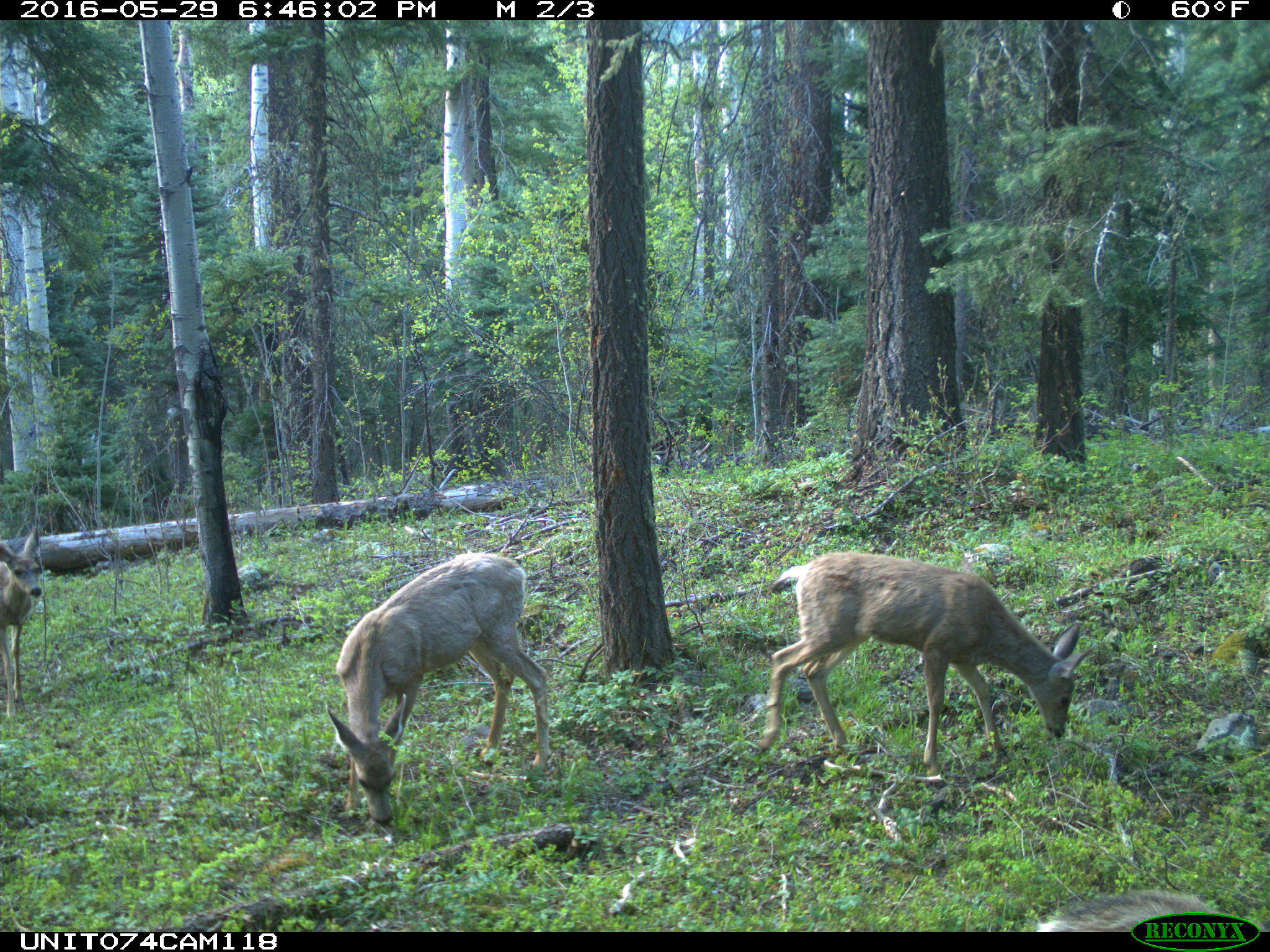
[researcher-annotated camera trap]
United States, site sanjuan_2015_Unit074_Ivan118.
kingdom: Animalia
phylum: Chordata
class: Mammalia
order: Artiodactyla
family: Cervidae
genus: Odocoileus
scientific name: Odocoileus hemionus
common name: mule deer